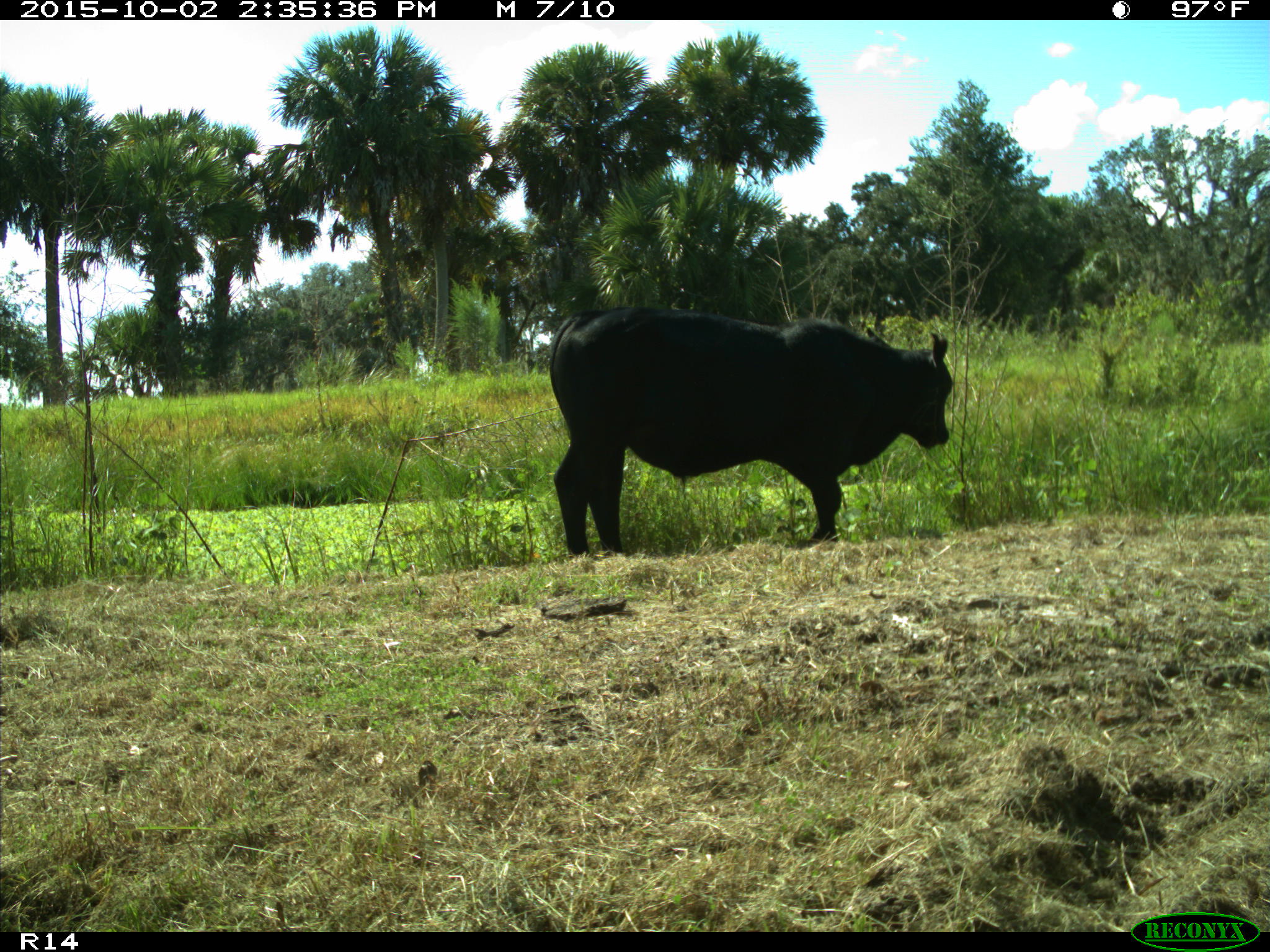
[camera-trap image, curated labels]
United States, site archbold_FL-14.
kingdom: Animalia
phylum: Chordata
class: Mammalia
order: Artiodactyla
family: Bovidae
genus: Bos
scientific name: Bos taurus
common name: domestic cow